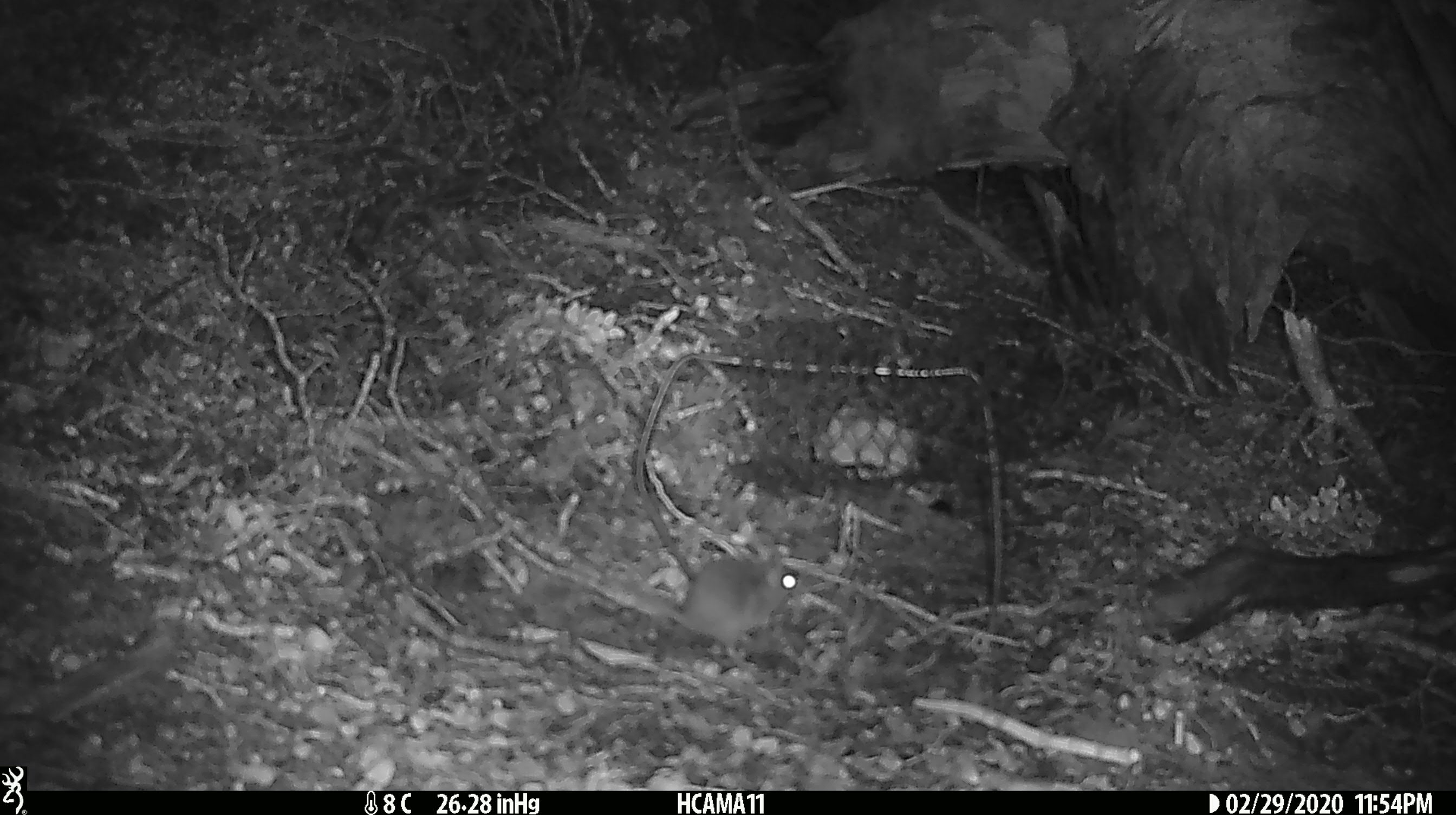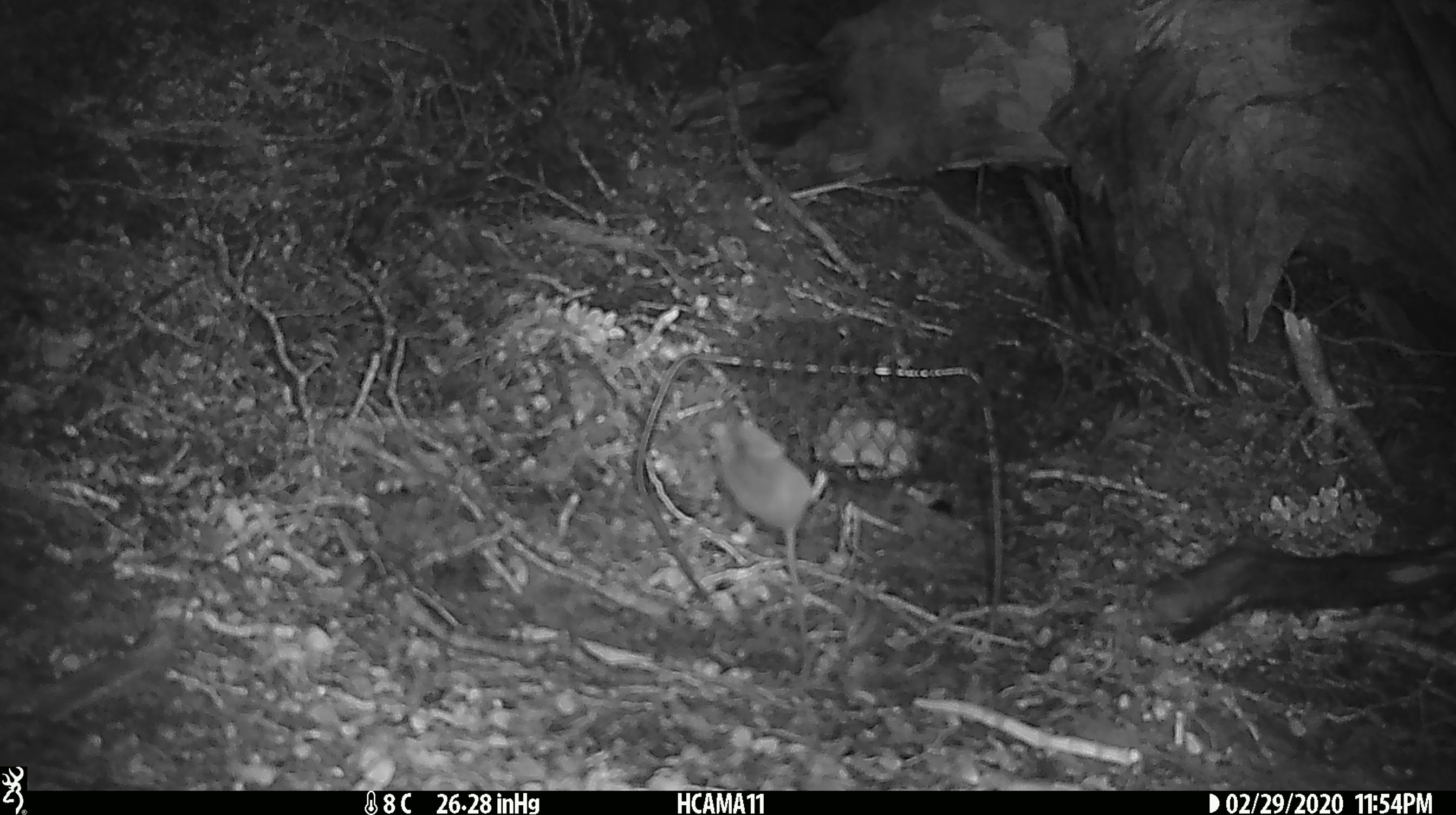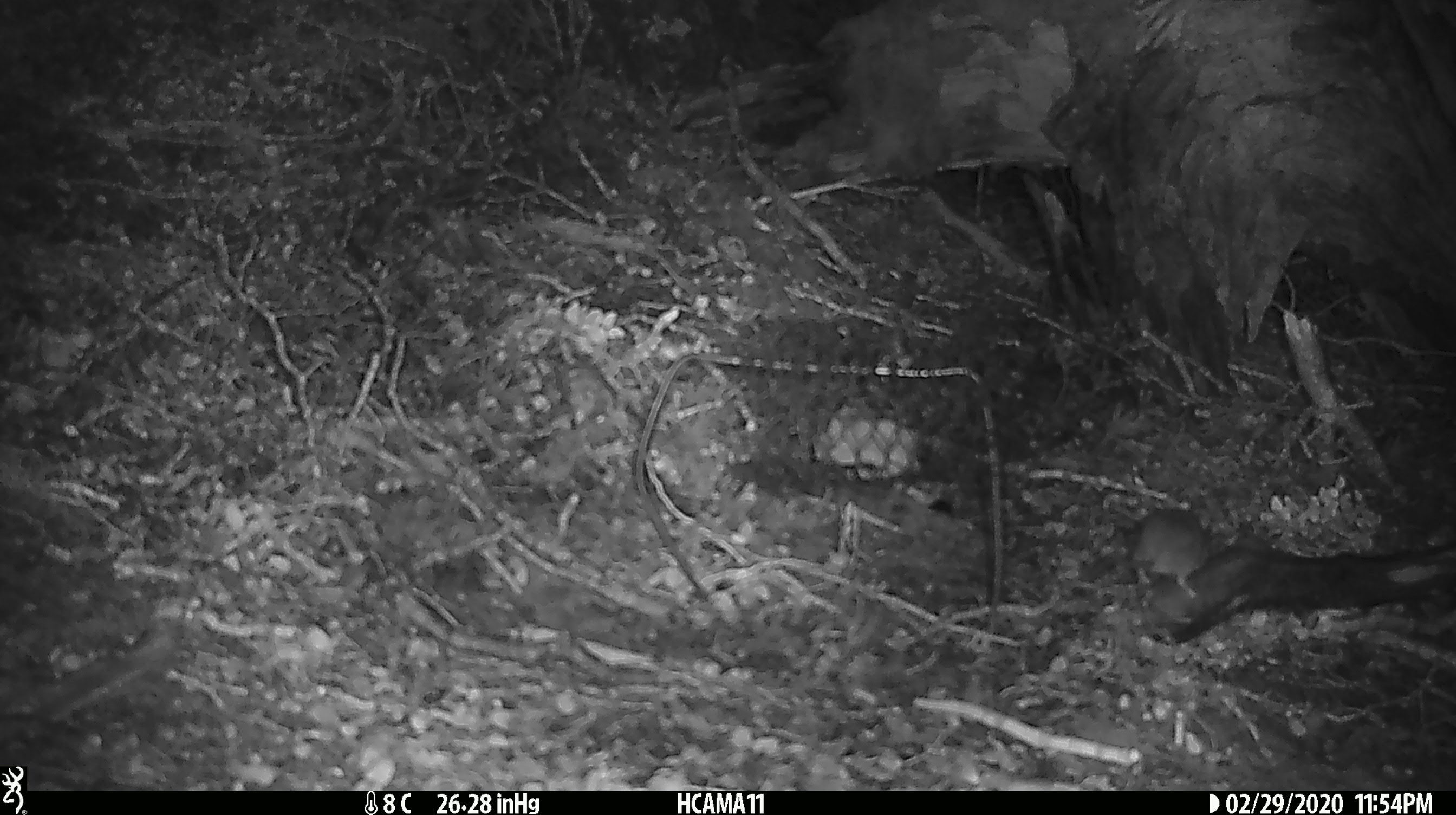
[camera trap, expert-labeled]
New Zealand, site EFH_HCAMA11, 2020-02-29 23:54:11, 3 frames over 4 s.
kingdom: Animalia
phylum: Chordata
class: Mammalia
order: Rodentia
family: Muridae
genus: Mus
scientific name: Mus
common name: mouse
Mouse (Mus).